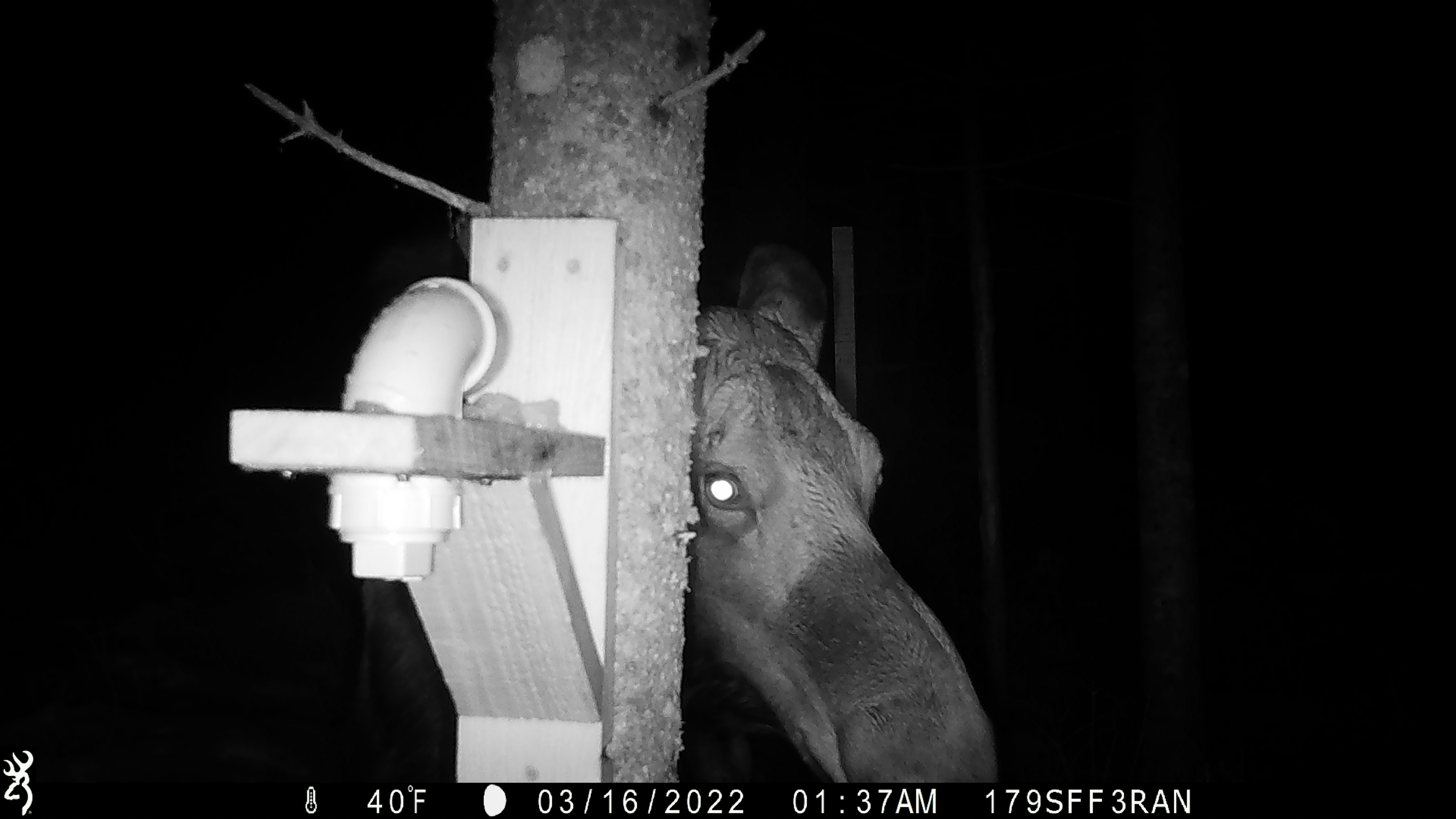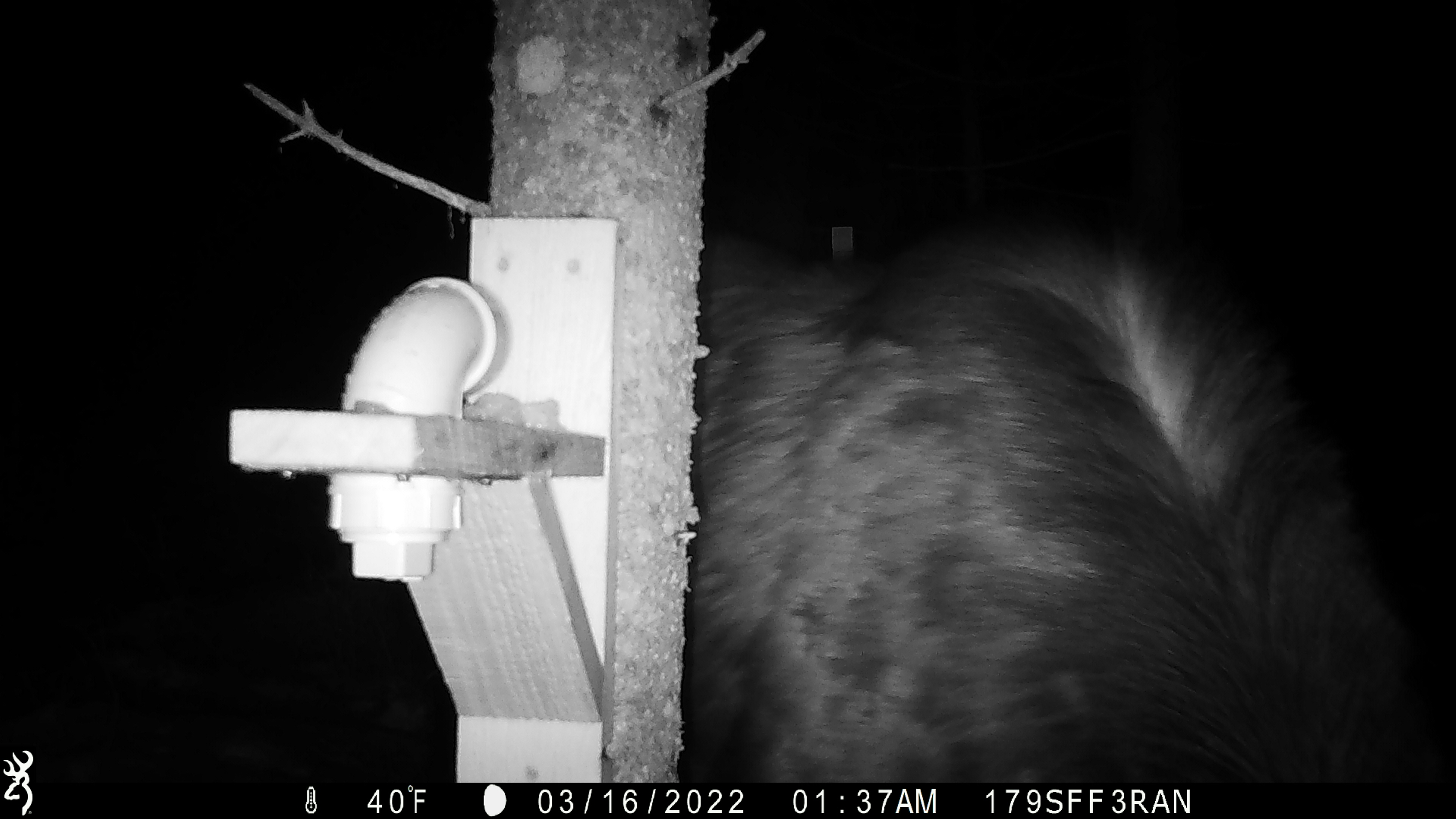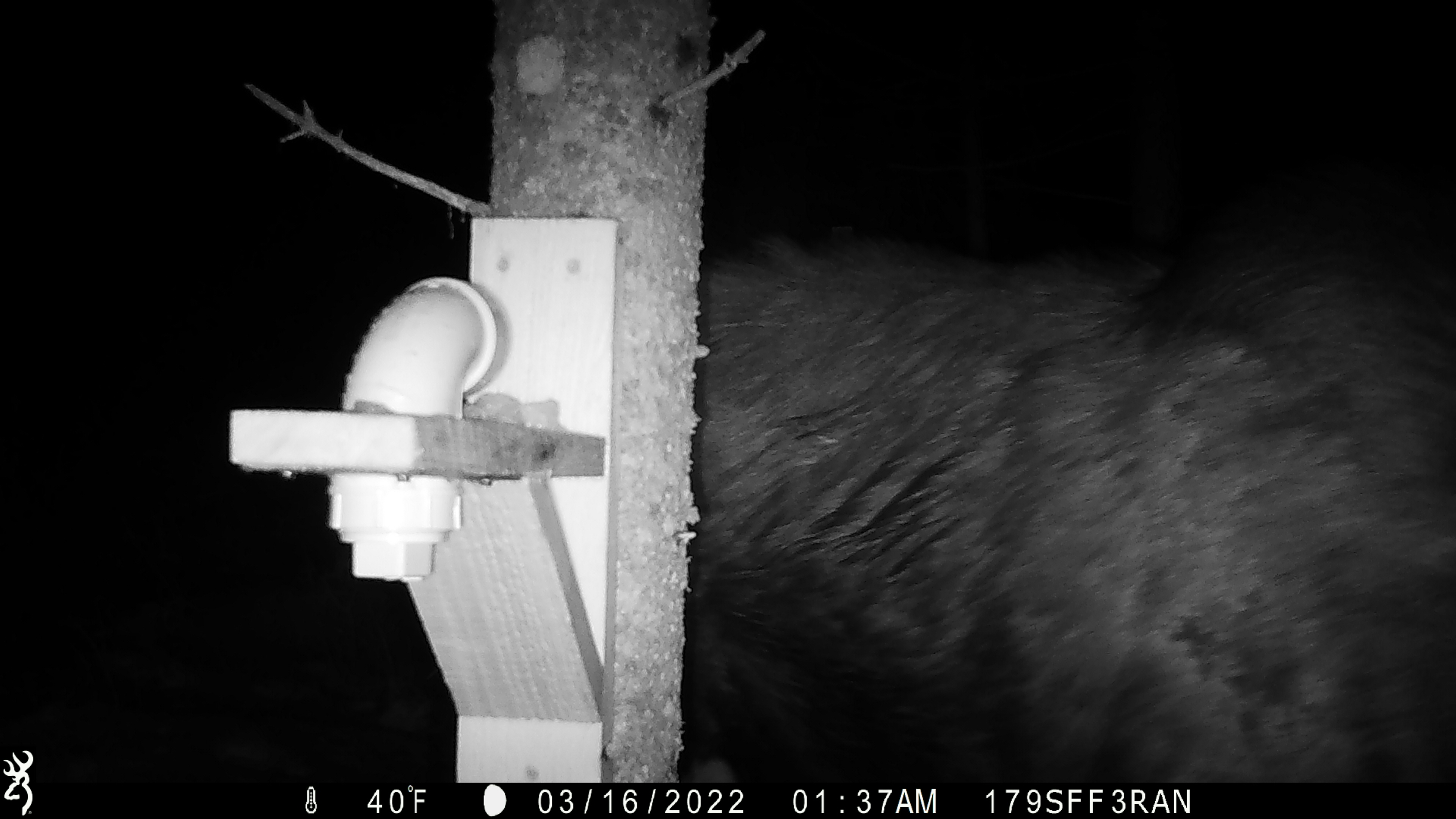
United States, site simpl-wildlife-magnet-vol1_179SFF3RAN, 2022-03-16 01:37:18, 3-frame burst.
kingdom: Animalia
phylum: Chordata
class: Mammalia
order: Artiodactyla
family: Cervidae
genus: Alces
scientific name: Alces alces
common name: moose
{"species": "moose (Alces alces)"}